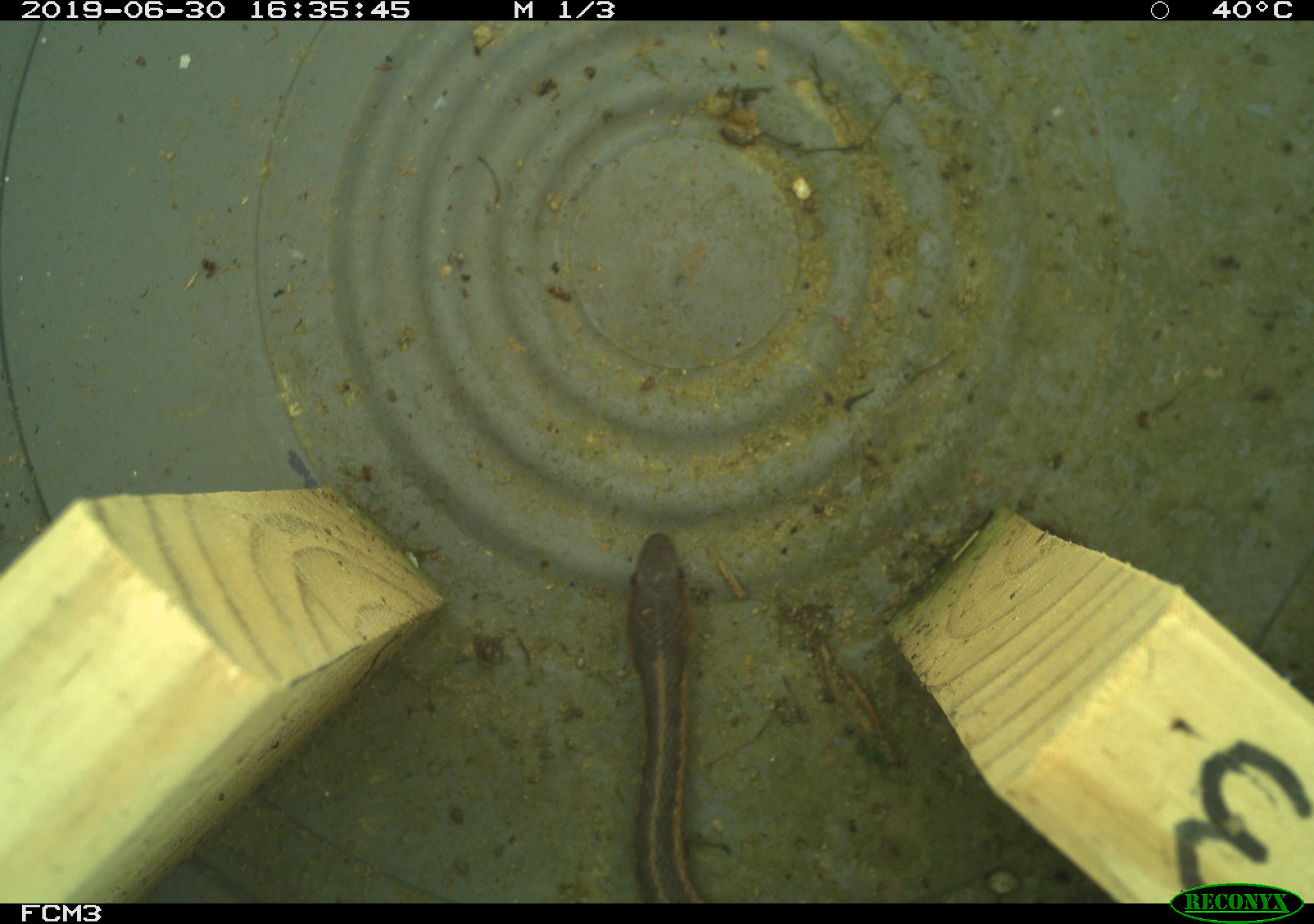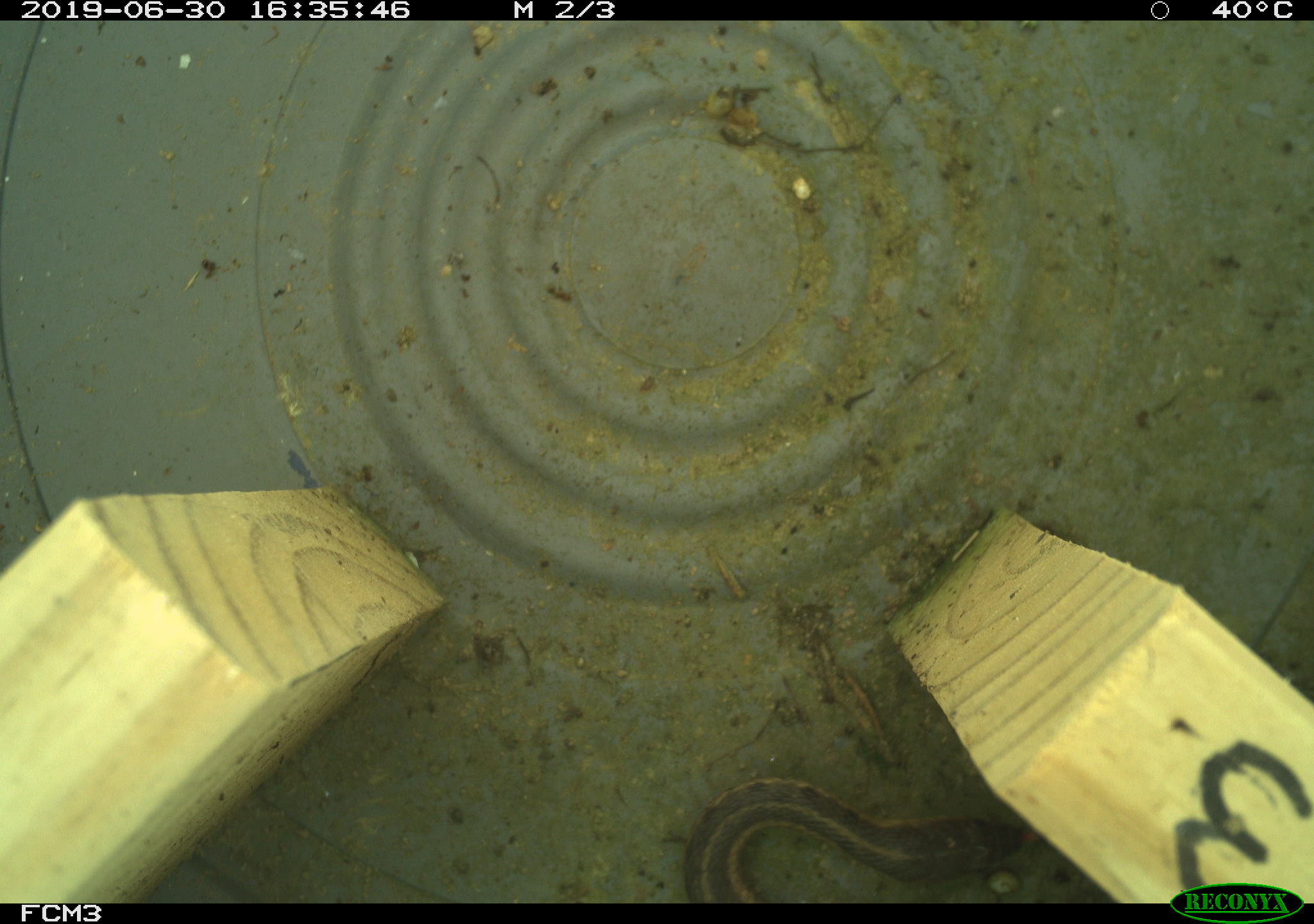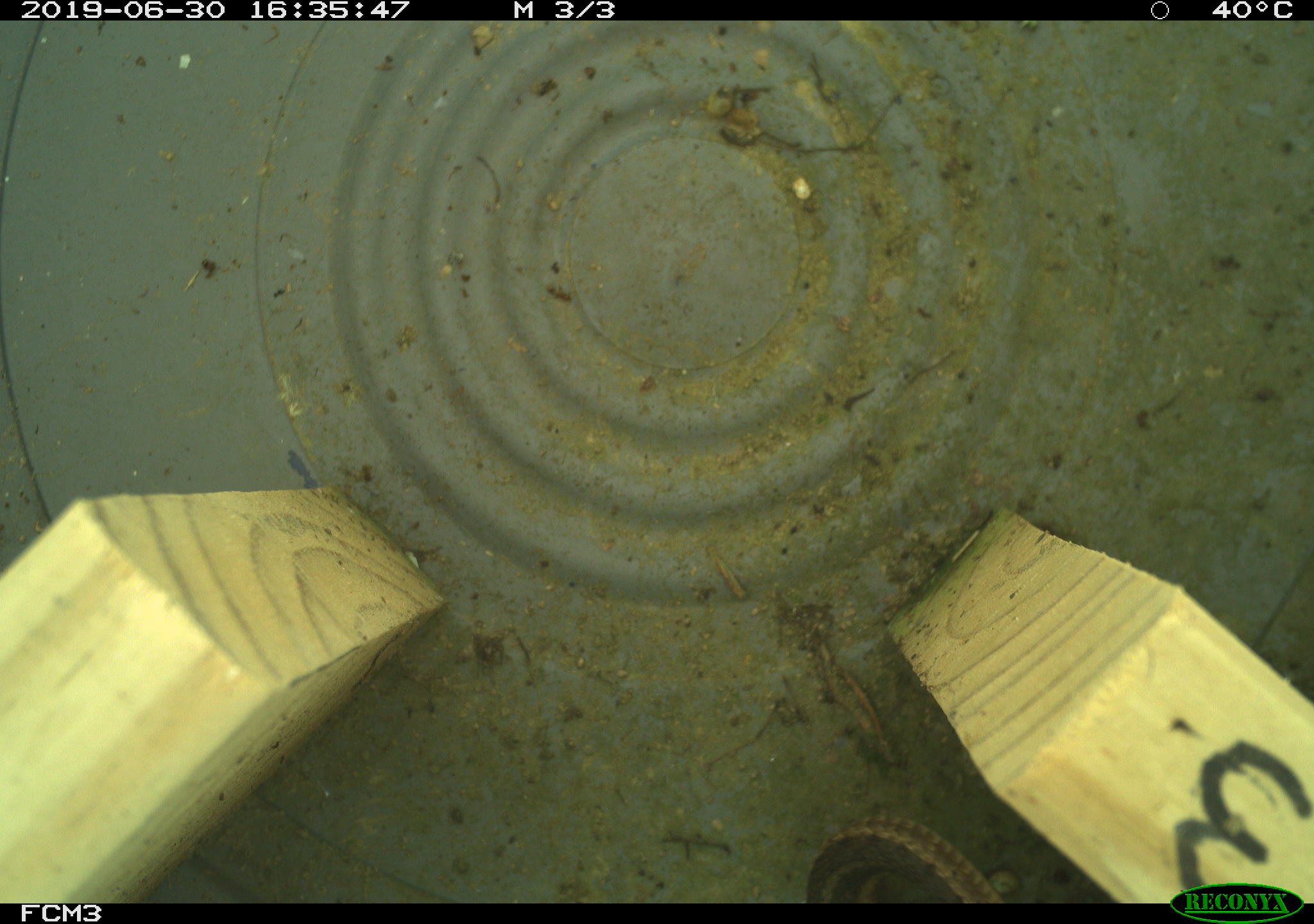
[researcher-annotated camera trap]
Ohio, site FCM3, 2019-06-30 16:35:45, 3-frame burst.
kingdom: Animalia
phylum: Chordata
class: Reptilia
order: Squamata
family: Colubridae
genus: Thamnophis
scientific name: Thamnophis sirtalis sirtalis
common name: eastern gartersnake